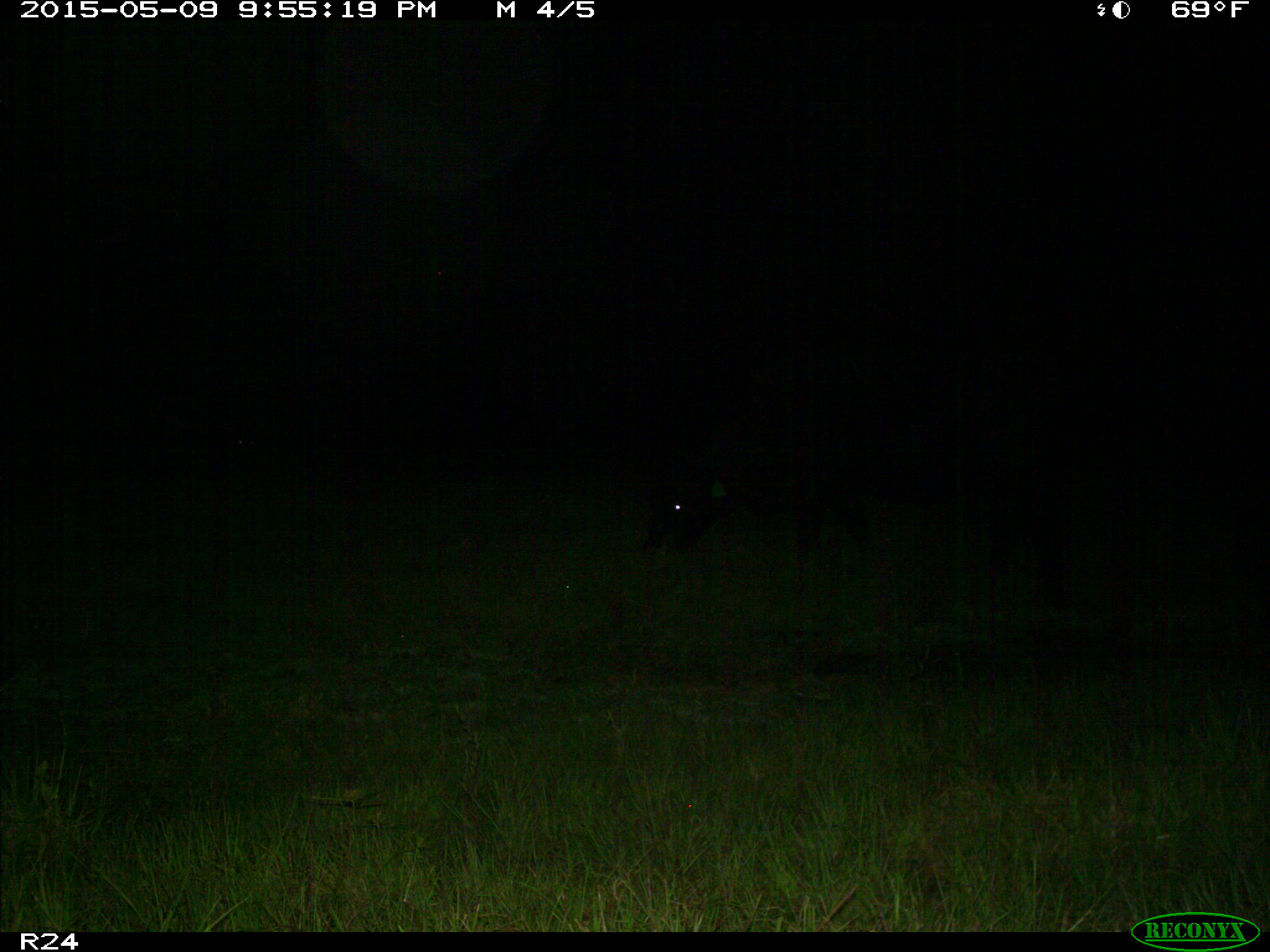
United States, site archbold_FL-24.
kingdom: Animalia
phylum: Chordata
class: Mammalia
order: Artiodactyla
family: Bovidae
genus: Bos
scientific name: Bos taurus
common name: domestic cow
Bos taurus (domestic cow).